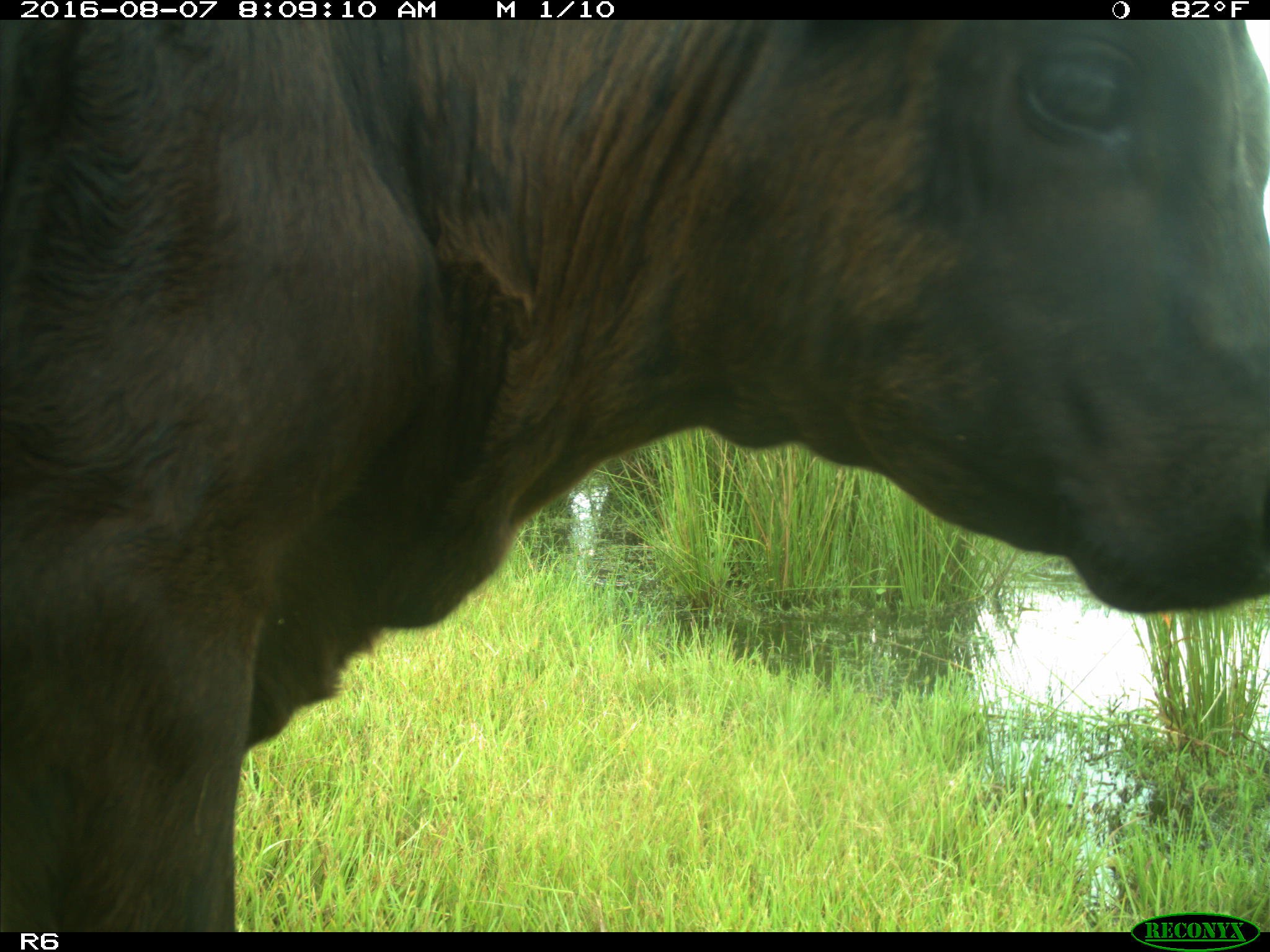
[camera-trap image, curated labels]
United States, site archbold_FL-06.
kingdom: Animalia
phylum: Chordata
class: Mammalia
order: Artiodactyla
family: Bovidae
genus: Bos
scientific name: Bos taurus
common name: domestic cow